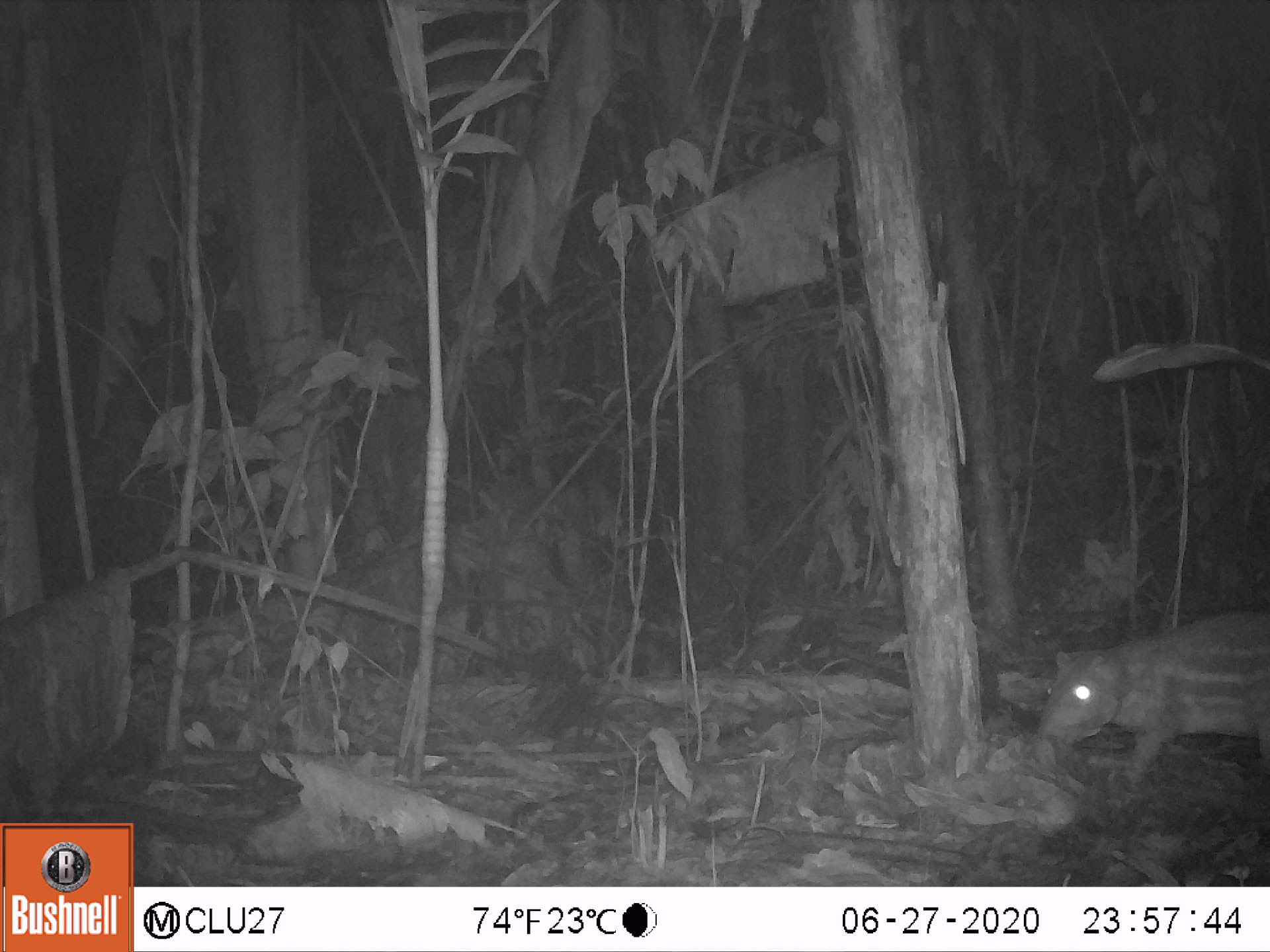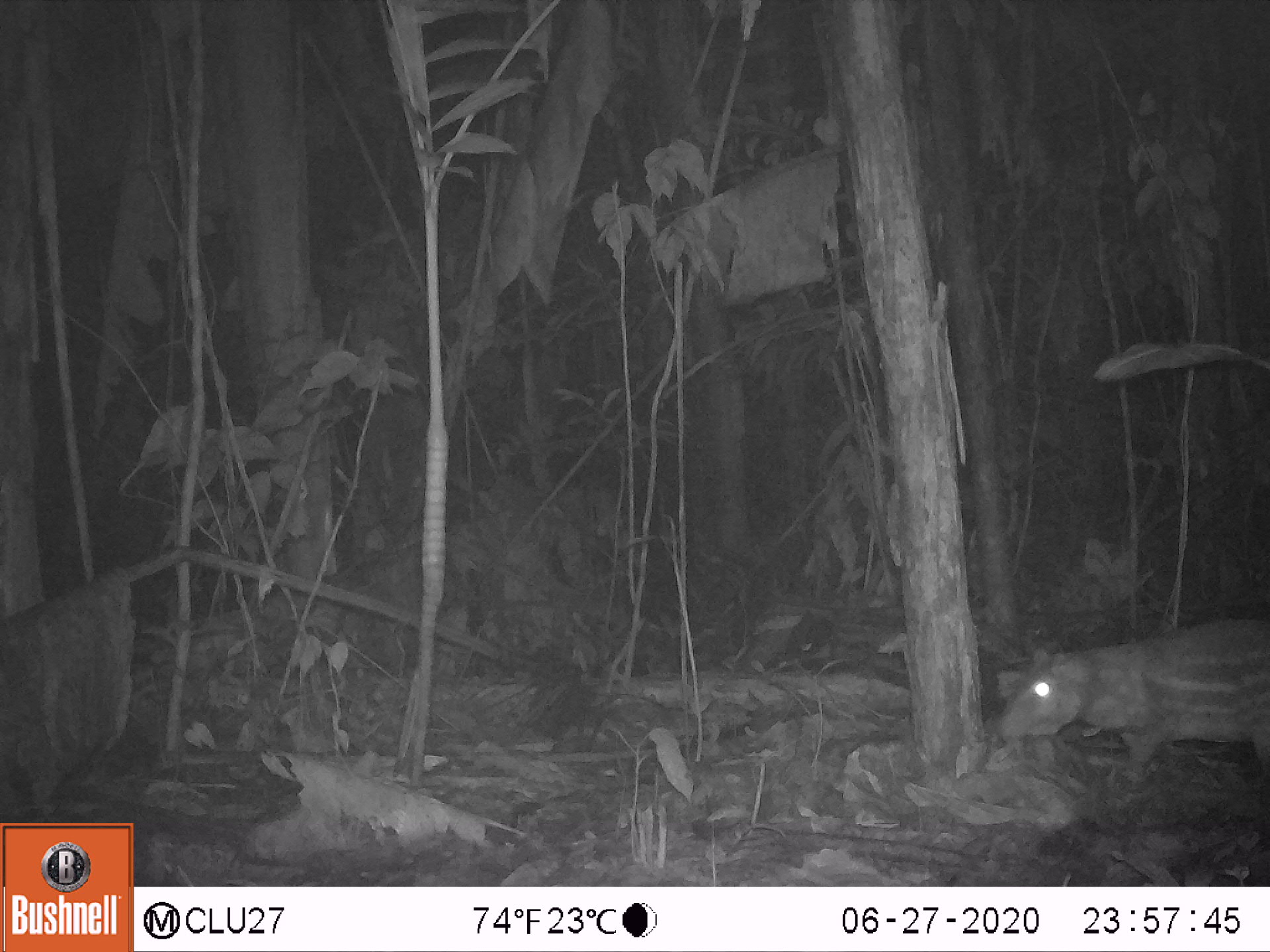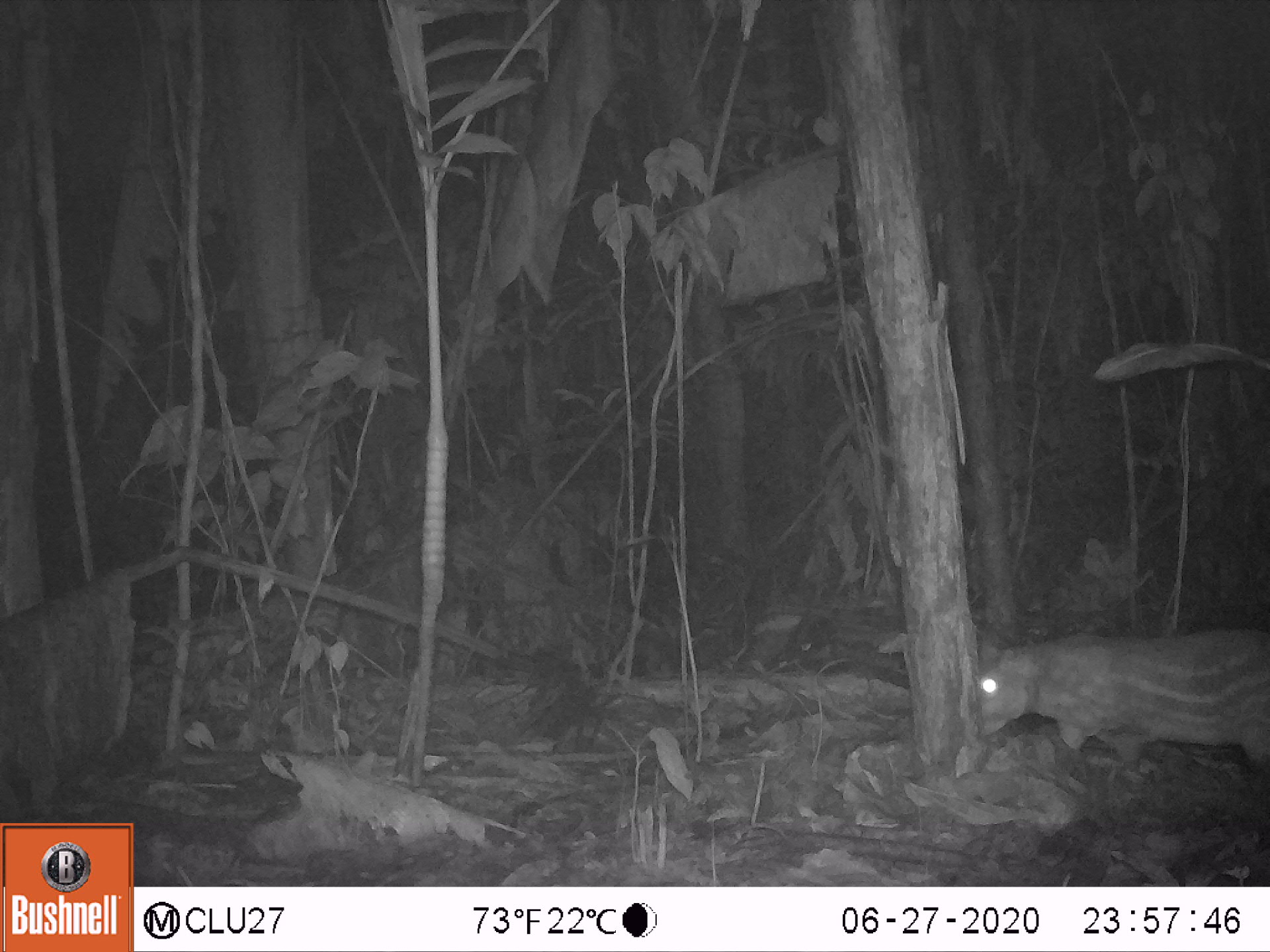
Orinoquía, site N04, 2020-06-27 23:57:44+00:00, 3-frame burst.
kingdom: Animalia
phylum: Chordata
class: Mammalia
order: Rodentia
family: Cuniculidae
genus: Cuniculus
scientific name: Cuniculus paca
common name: spotted paca